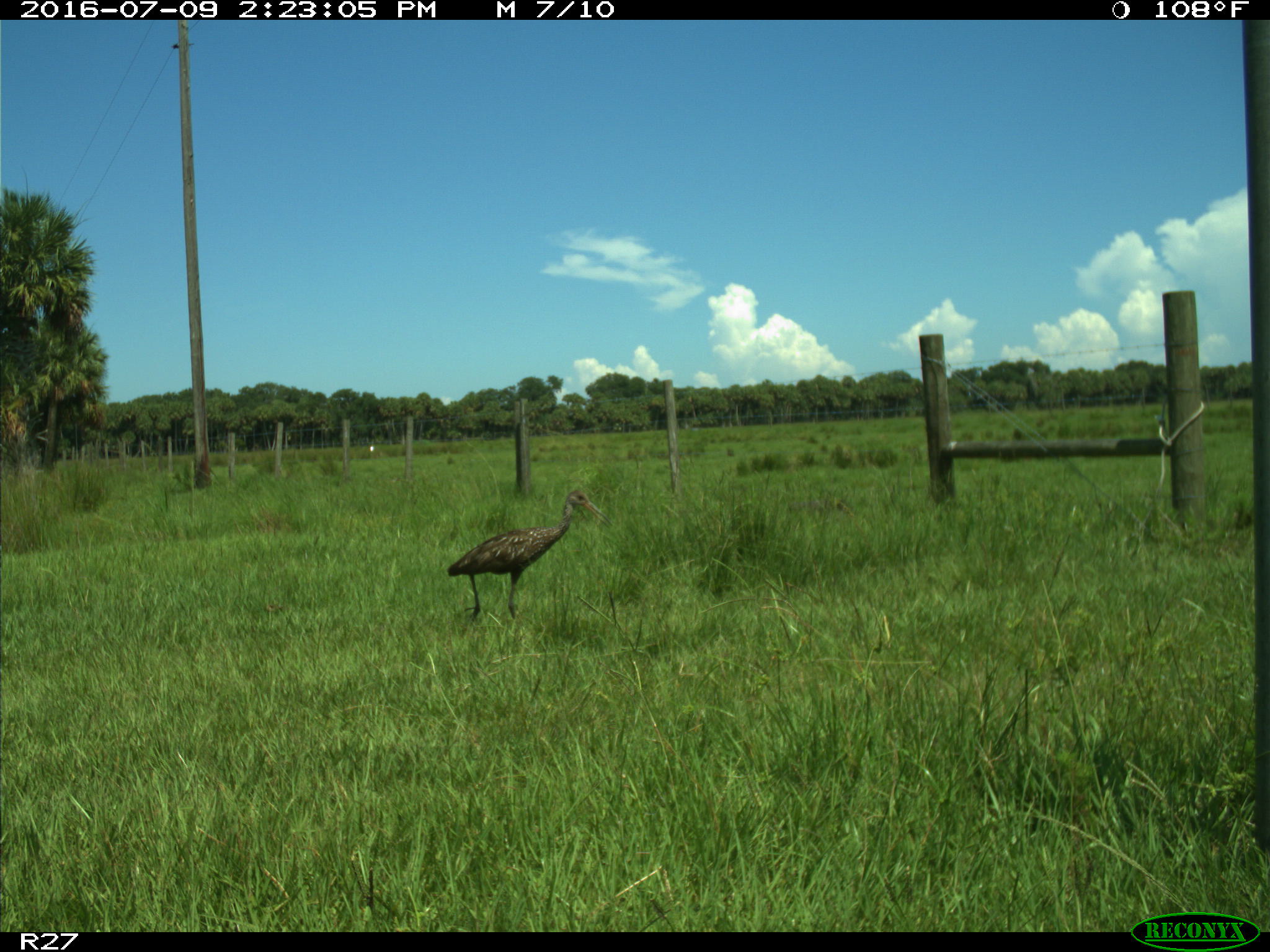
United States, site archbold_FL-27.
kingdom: Animalia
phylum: Chordata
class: Aves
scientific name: Aves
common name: birds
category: unidentified bird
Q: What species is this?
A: Unidentified bird (birds) (Aves).